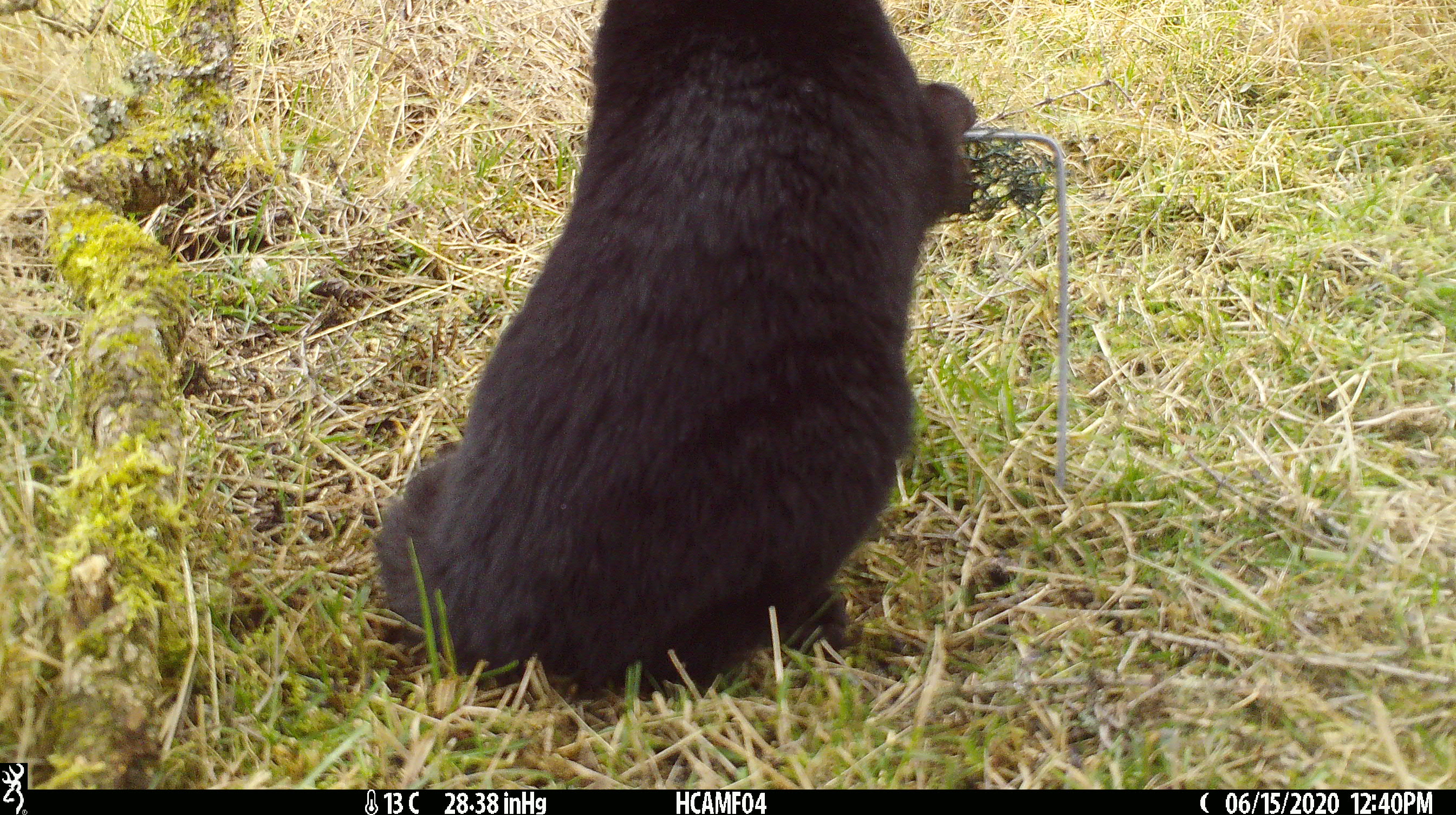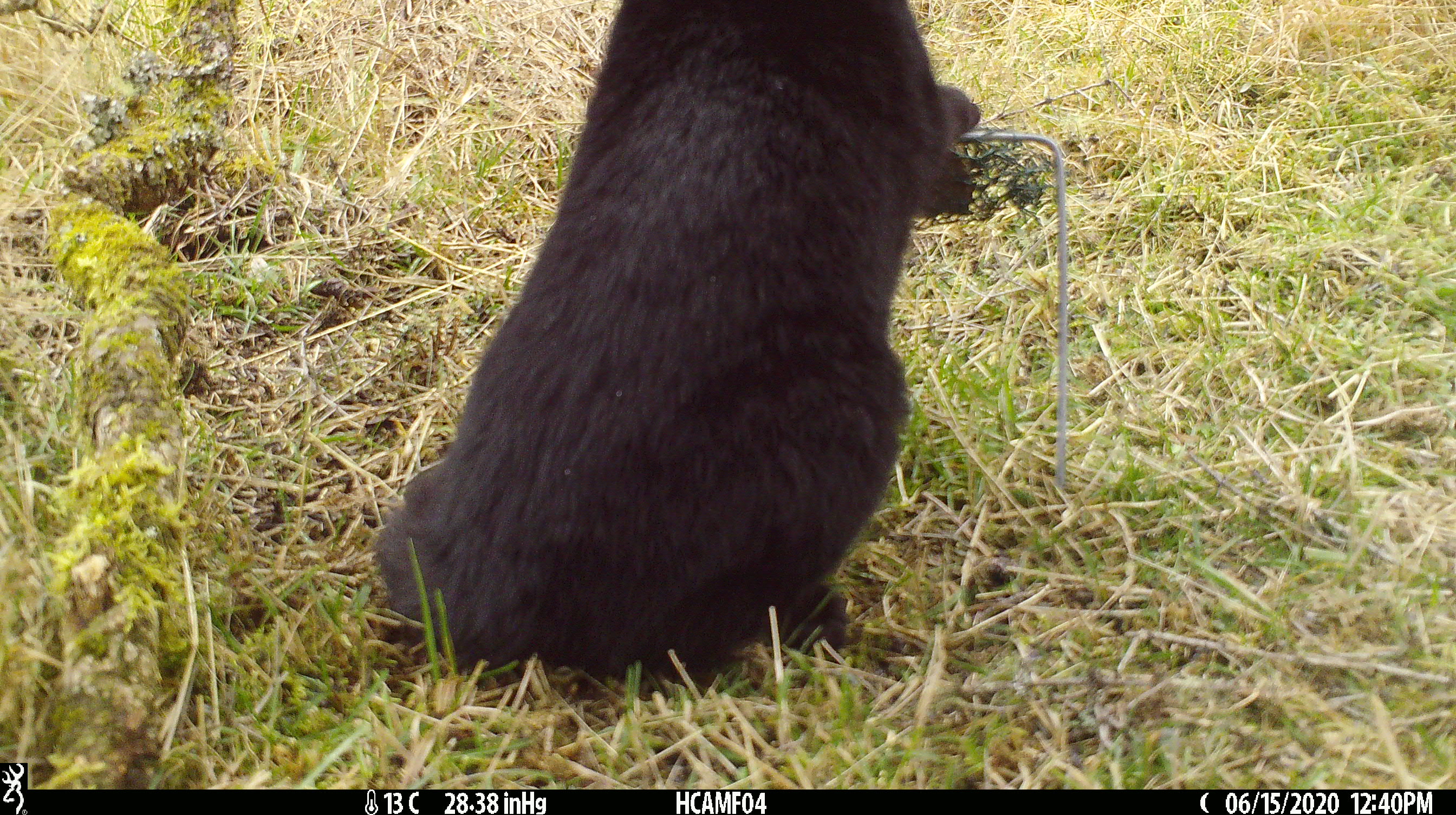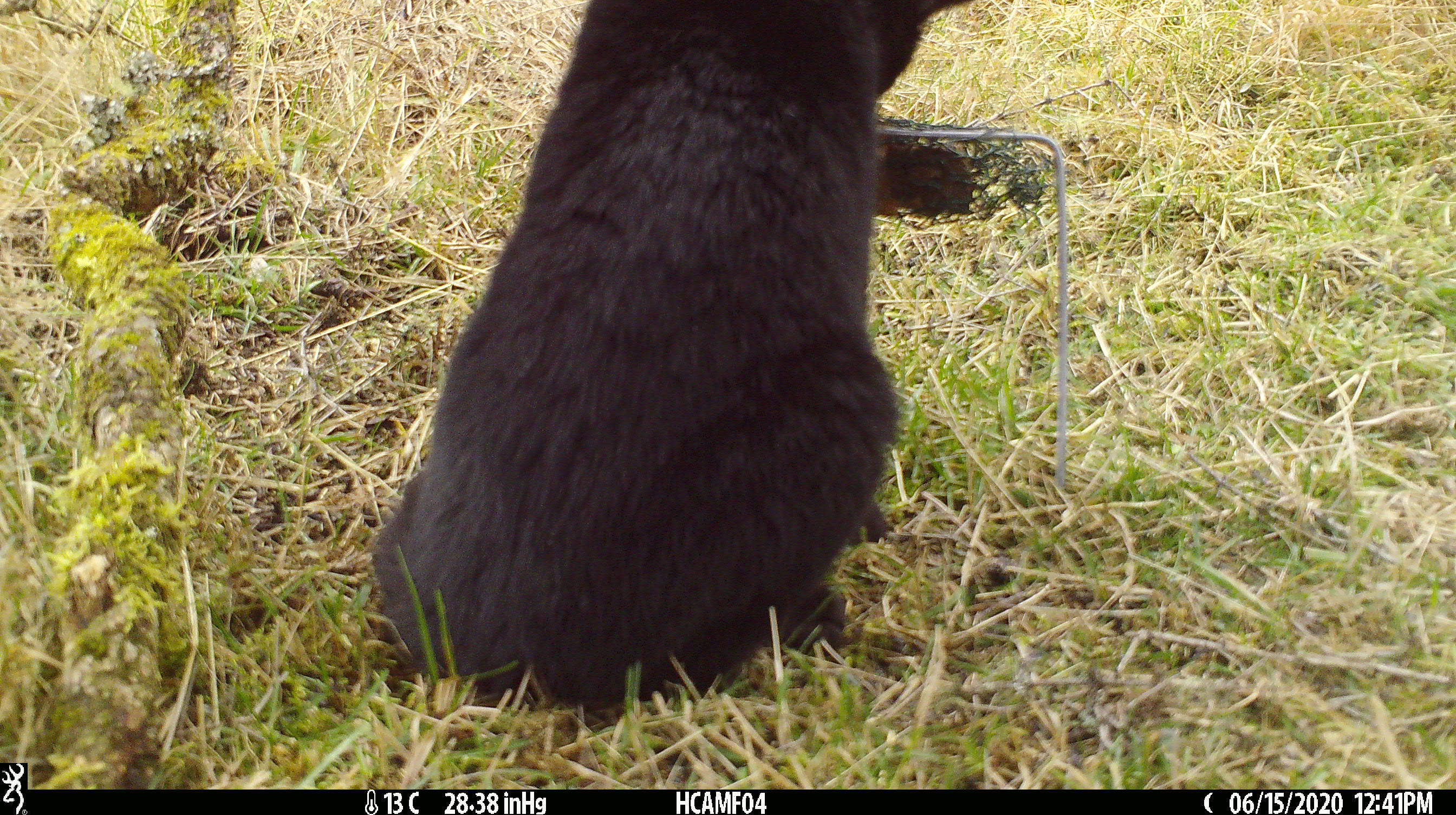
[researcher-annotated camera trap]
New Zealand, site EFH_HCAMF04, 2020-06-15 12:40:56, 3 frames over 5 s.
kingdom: Animalia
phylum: Chordata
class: Mammalia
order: Carnivora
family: Felidae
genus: Felis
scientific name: Felis catus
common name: domestic cat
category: cat